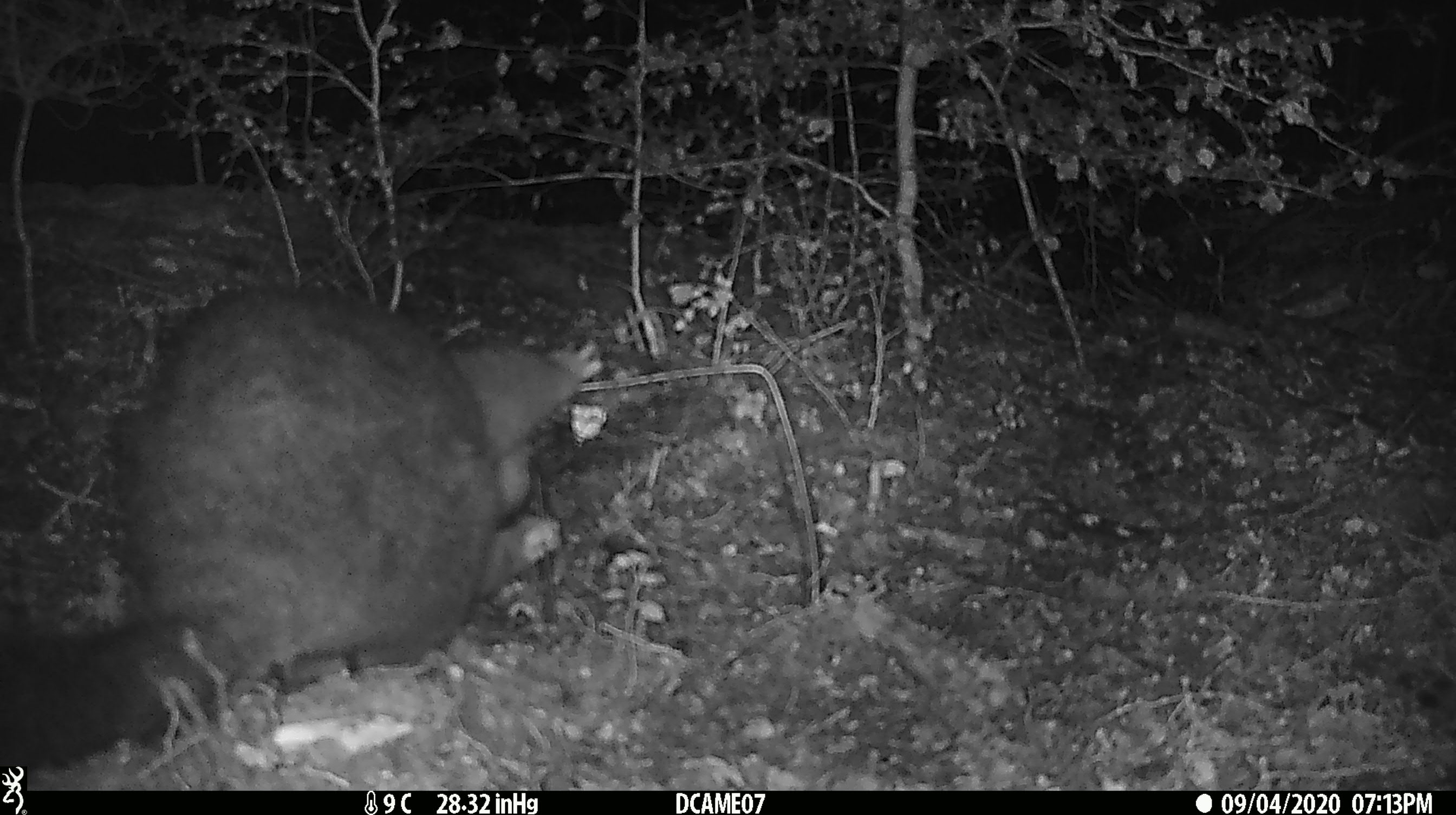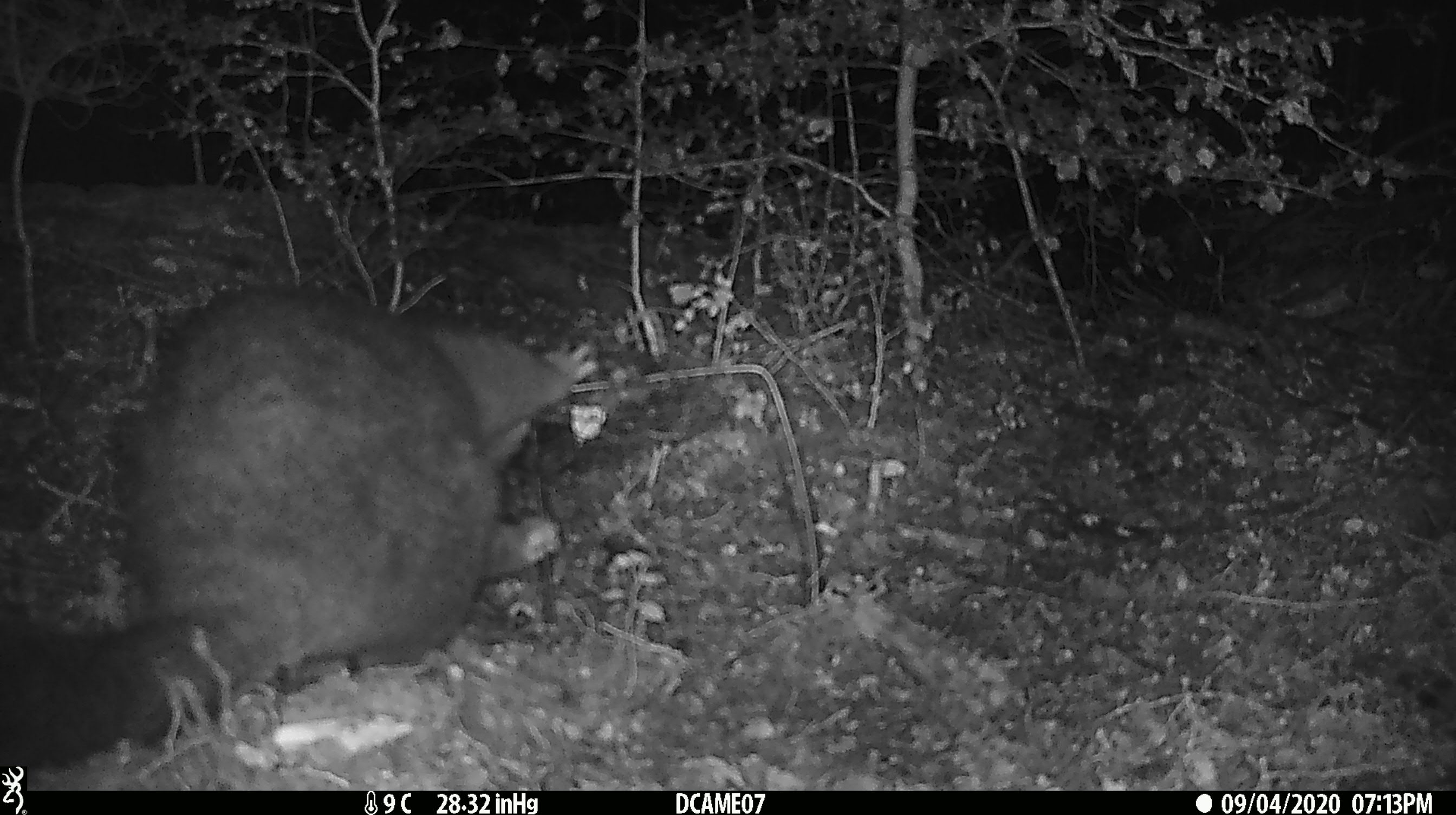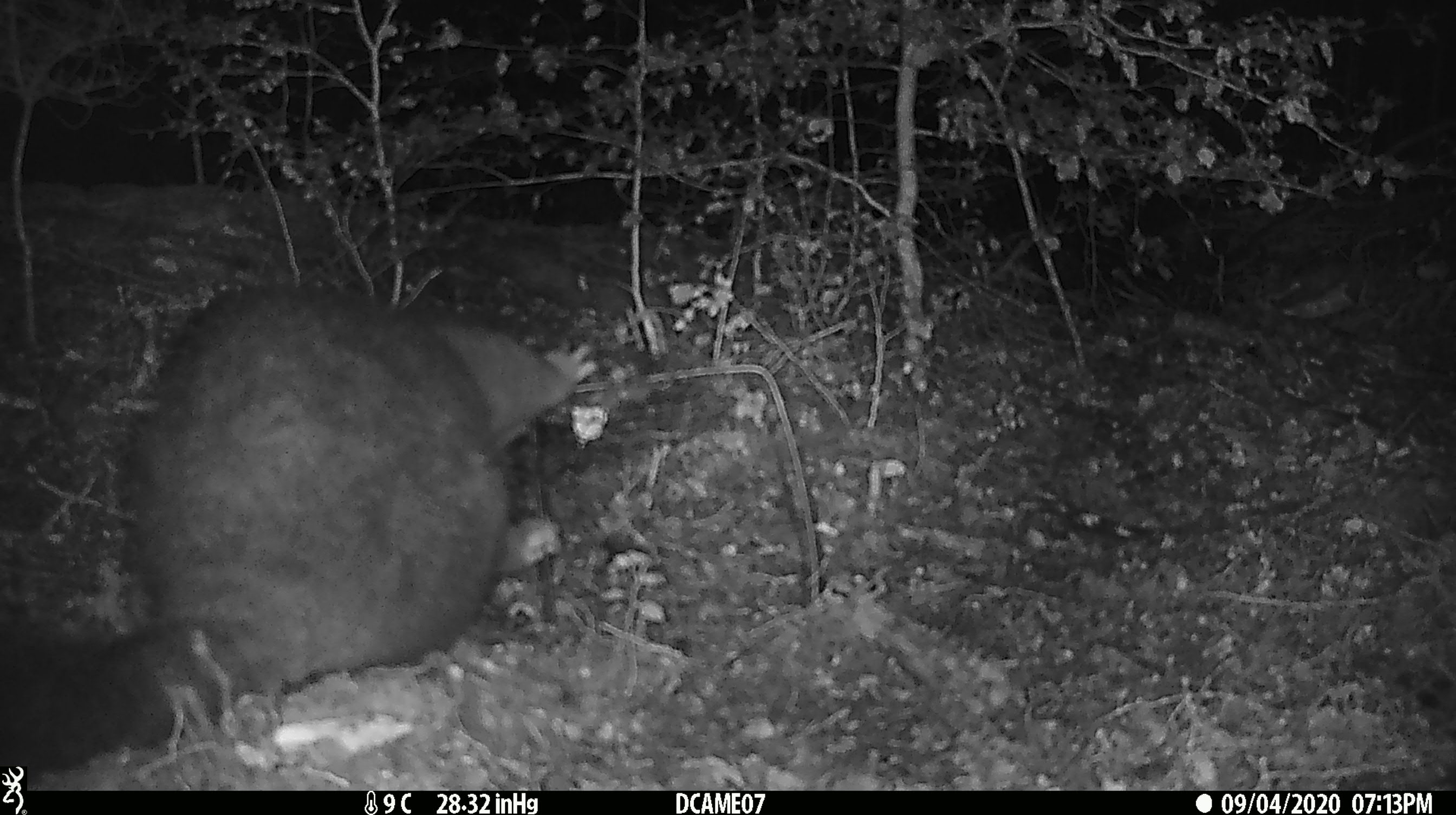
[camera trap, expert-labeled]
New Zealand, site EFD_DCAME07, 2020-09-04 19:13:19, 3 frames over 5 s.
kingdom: Animalia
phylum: Chordata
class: Mammalia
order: Diprotodontia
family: Phalangeridae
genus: Trichosurus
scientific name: Trichosurus vulpecula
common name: common brushtail possum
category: possum